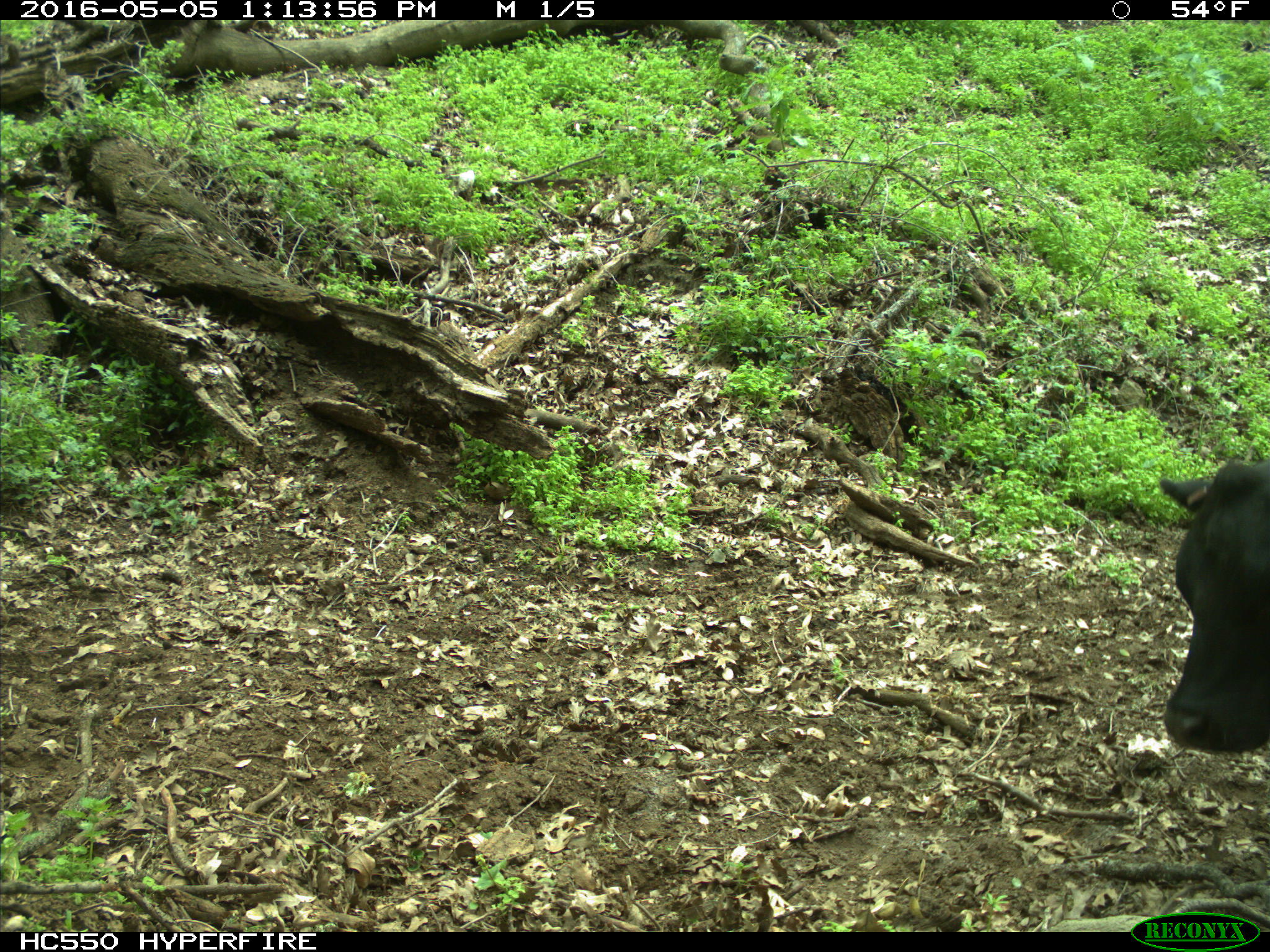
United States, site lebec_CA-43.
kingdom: Animalia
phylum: Chordata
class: Mammalia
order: Artiodactyla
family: Bovidae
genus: Bos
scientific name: Bos taurus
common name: domestic cow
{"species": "Bos taurus (domestic cow)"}